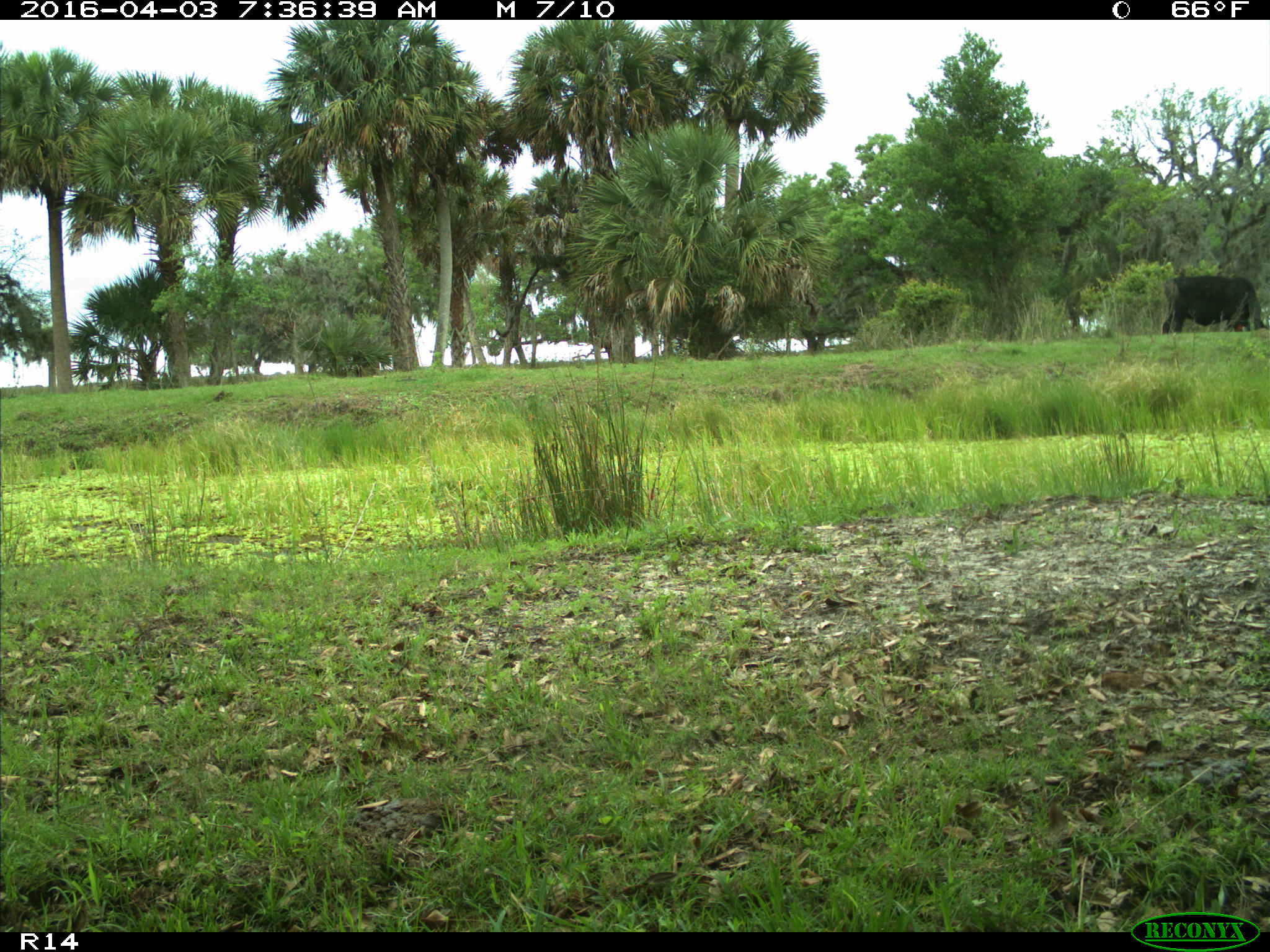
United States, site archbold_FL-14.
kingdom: Animalia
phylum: Chordata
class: Mammalia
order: Artiodactyla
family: Bovidae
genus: Bos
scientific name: Bos taurus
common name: domestic cow